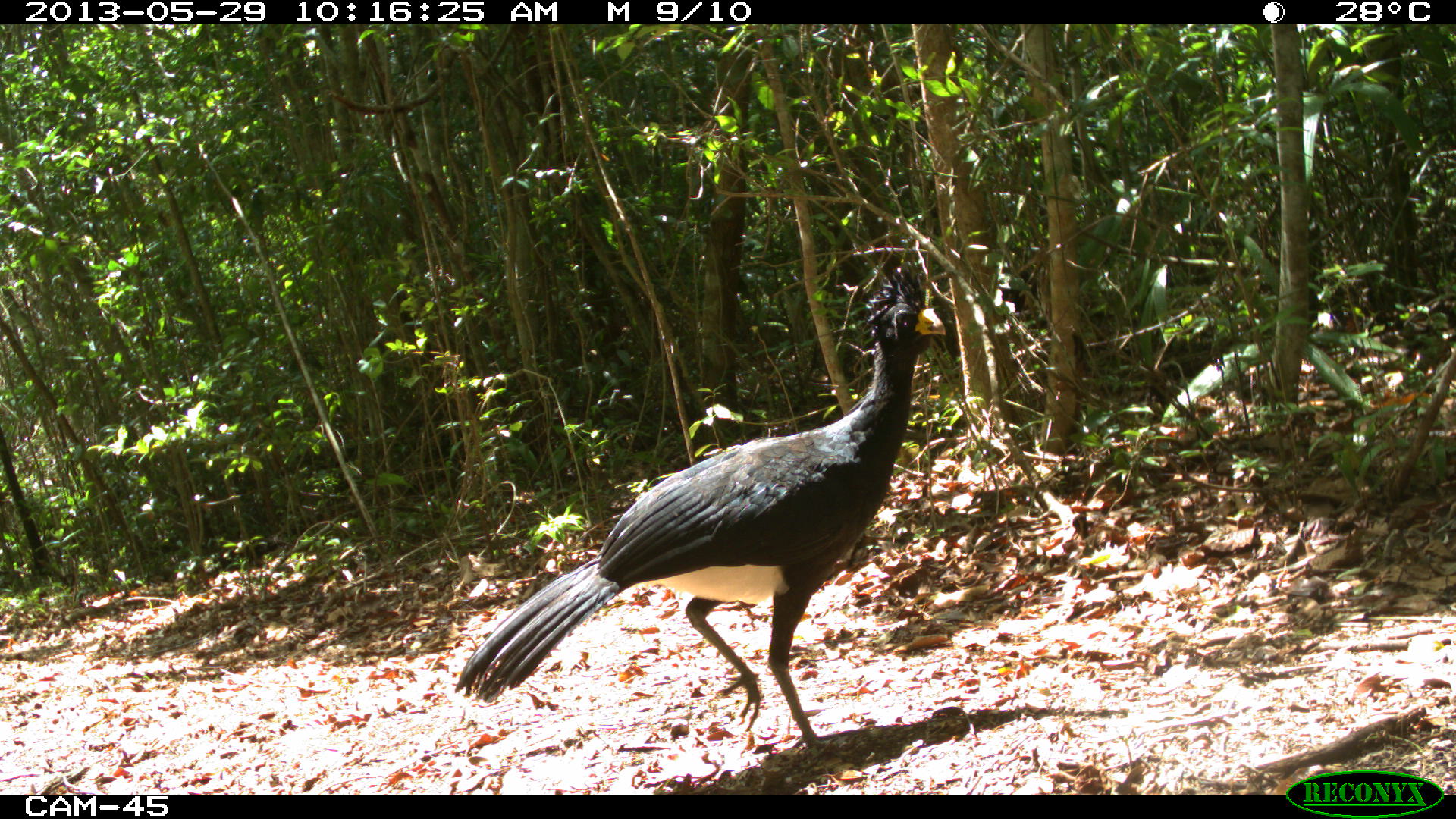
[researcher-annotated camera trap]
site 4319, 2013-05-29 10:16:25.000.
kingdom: Animalia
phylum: Chordata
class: Aves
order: Galliformes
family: Cracidae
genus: Crax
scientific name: Crax rubra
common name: great curassow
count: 1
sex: male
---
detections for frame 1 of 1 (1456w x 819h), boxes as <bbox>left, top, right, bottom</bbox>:
crax rubra: <bbox>453, 262, 948, 760</bbox>